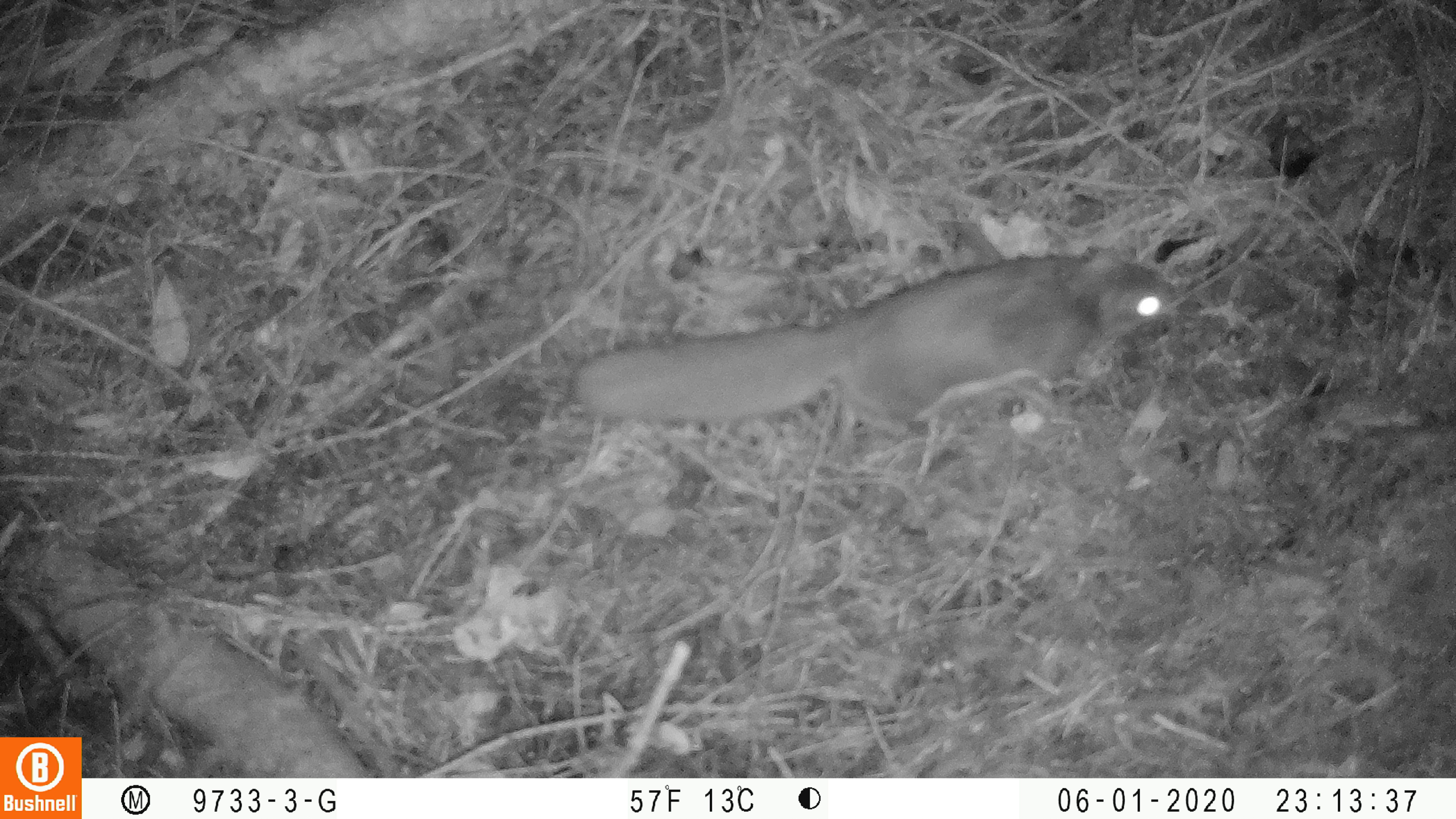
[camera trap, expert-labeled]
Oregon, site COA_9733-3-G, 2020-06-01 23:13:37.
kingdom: Animalia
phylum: Chordata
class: Mammalia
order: Rodentia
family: Sciuridae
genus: Glaucomys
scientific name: Glaucomys oregonensis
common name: humboldt's flying squirrel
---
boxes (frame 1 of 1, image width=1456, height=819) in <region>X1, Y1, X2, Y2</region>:
humboldt's flying squirrel: <region>566, 241, 1195, 440</region>